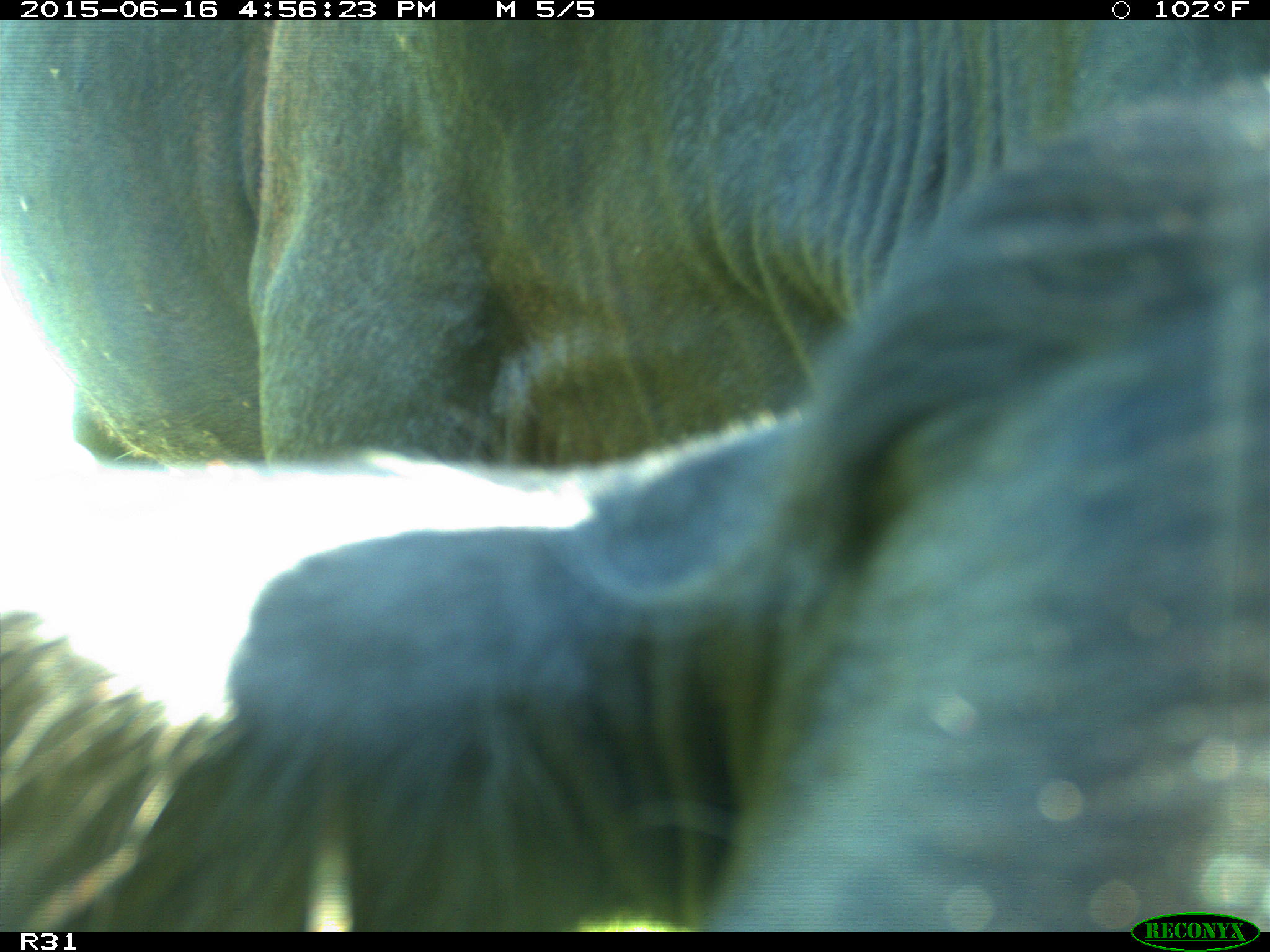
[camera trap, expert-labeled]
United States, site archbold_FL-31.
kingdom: Animalia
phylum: Chordata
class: Mammalia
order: Artiodactyla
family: Bovidae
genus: Bos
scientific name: Bos taurus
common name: domestic cow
Bos taurus (domestic cow).